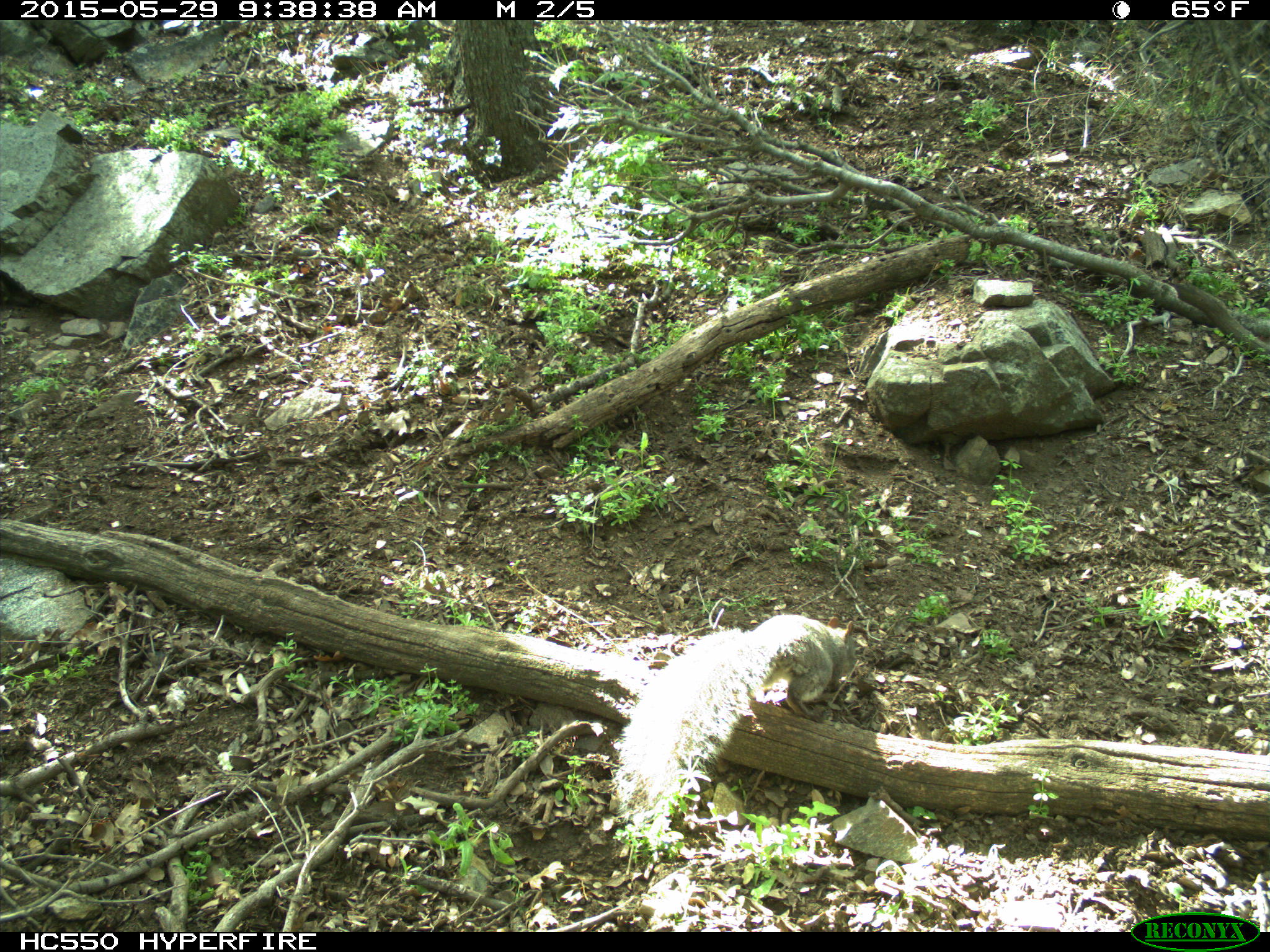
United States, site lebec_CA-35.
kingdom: Animalia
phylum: Chordata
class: Mammalia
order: Rodentia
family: Sciuridae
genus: Sciurus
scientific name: Sciurus carolinensis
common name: eastern gray squirrel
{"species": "Sciurus carolinensis (eastern gray squirrel)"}